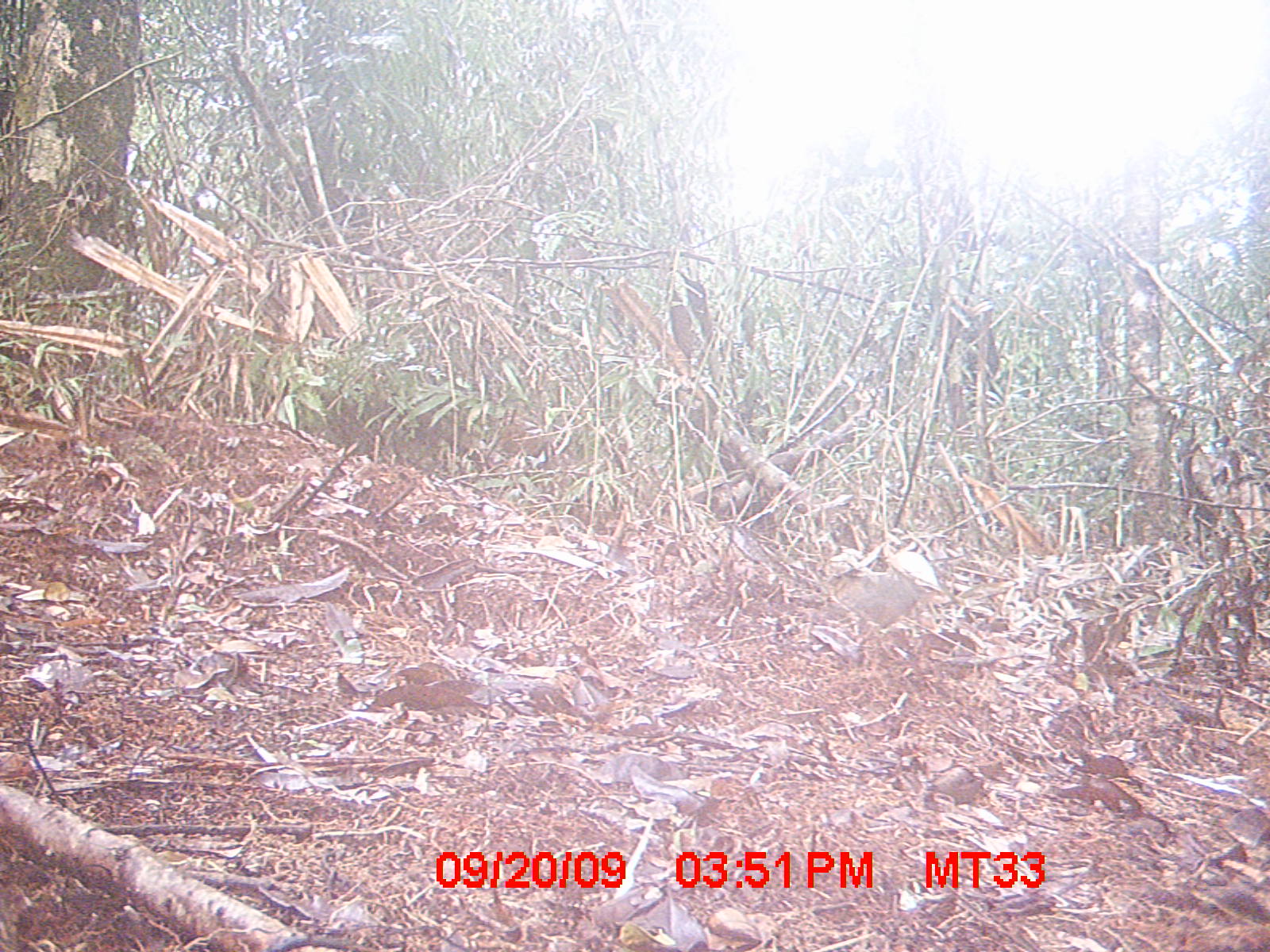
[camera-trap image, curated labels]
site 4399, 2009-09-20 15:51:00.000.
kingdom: Animalia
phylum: Chordata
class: Aves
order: Coraciiformes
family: Brachypteraciidae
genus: Brachypteracias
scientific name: Brachypteracias squamiger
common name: scaly ground-roller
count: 1